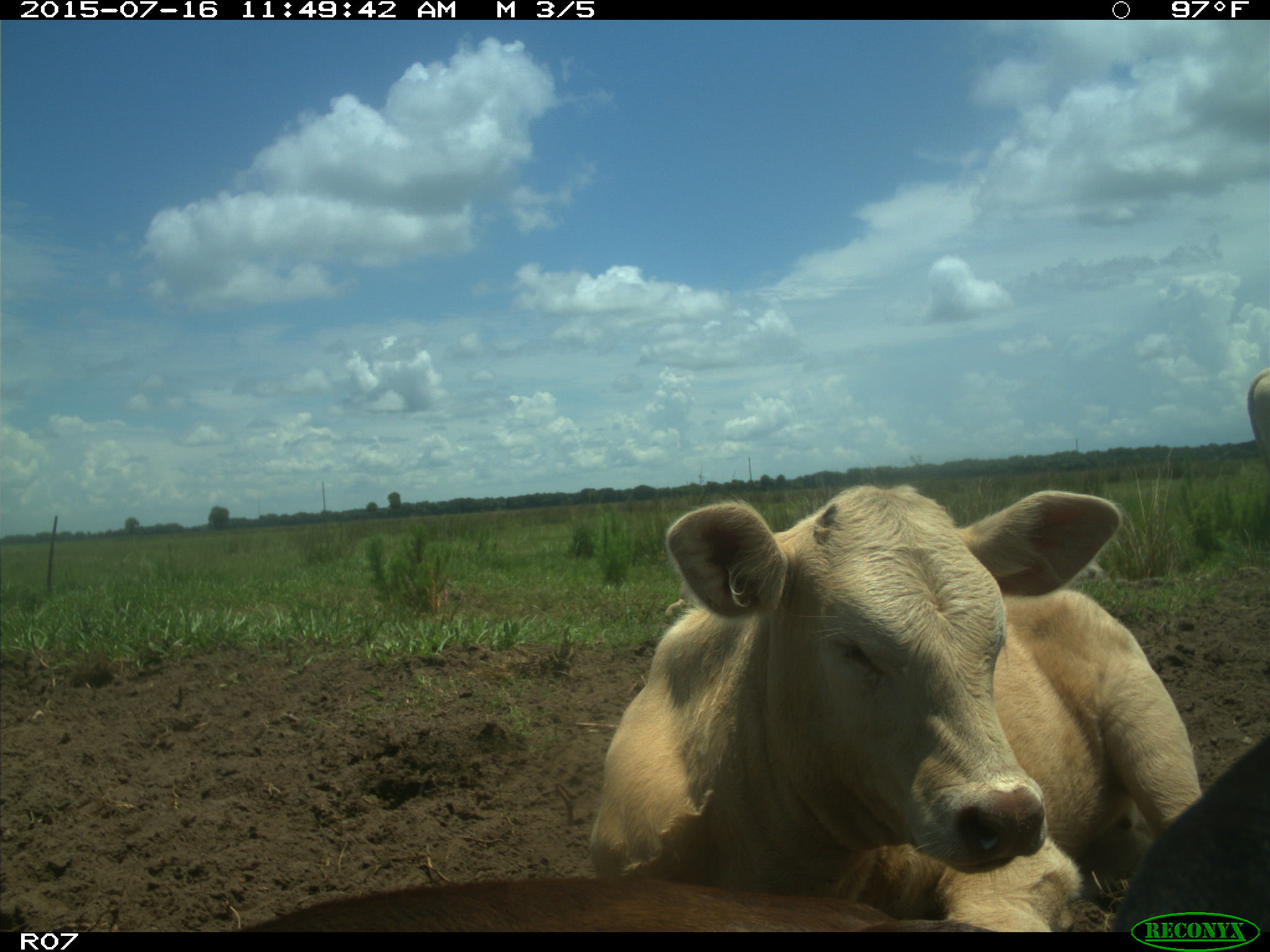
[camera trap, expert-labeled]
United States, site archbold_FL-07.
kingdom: Animalia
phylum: Chordata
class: Mammalia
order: Artiodactyla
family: Bovidae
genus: Bos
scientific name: Bos taurus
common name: domestic cow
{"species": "Bos taurus (domestic cow)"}